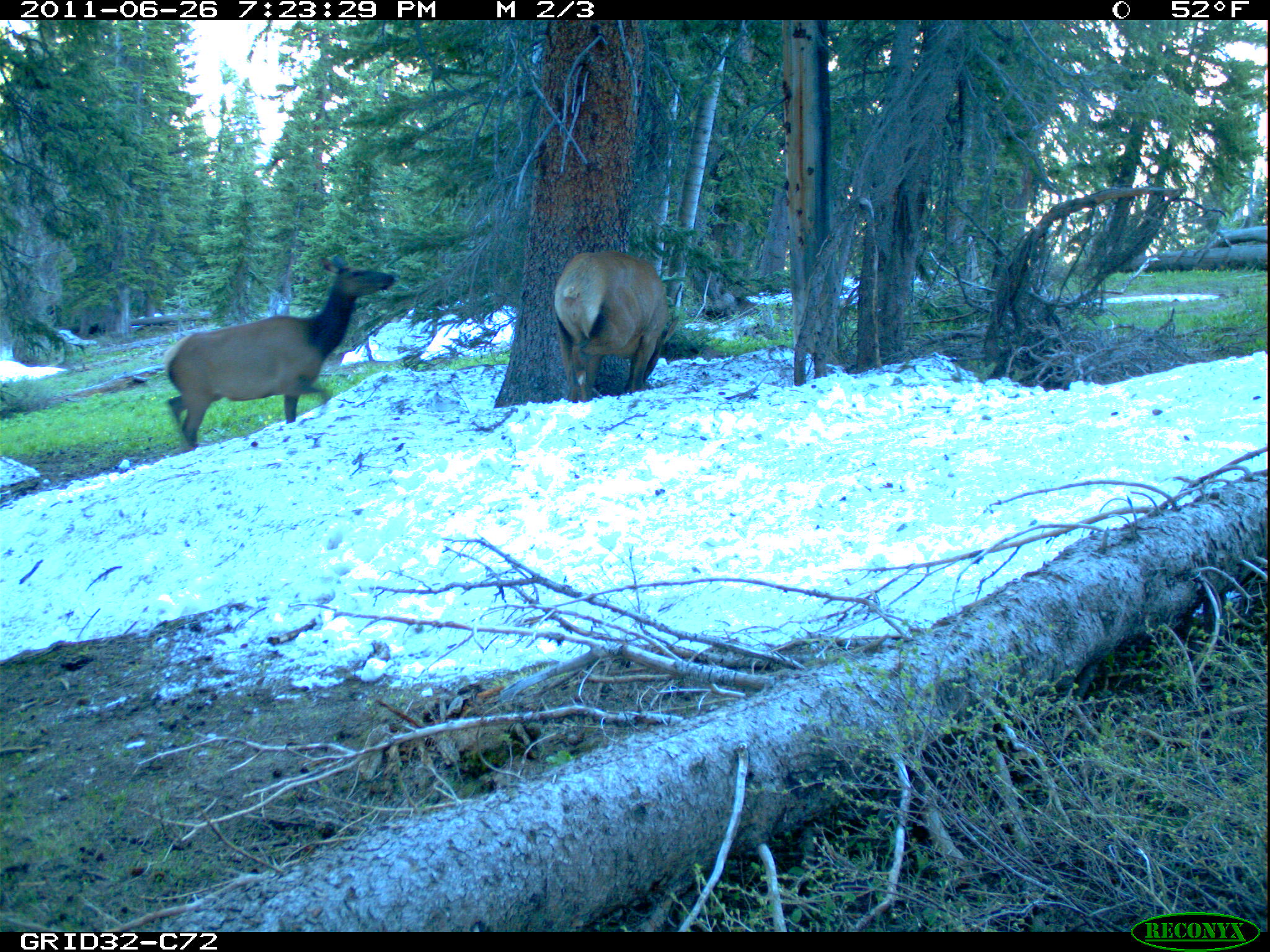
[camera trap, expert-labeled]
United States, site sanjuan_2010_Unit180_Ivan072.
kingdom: Animalia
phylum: Chordata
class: Mammalia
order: Artiodactyla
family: Cervidae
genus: Cervus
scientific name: Cervus elaphus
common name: red deer